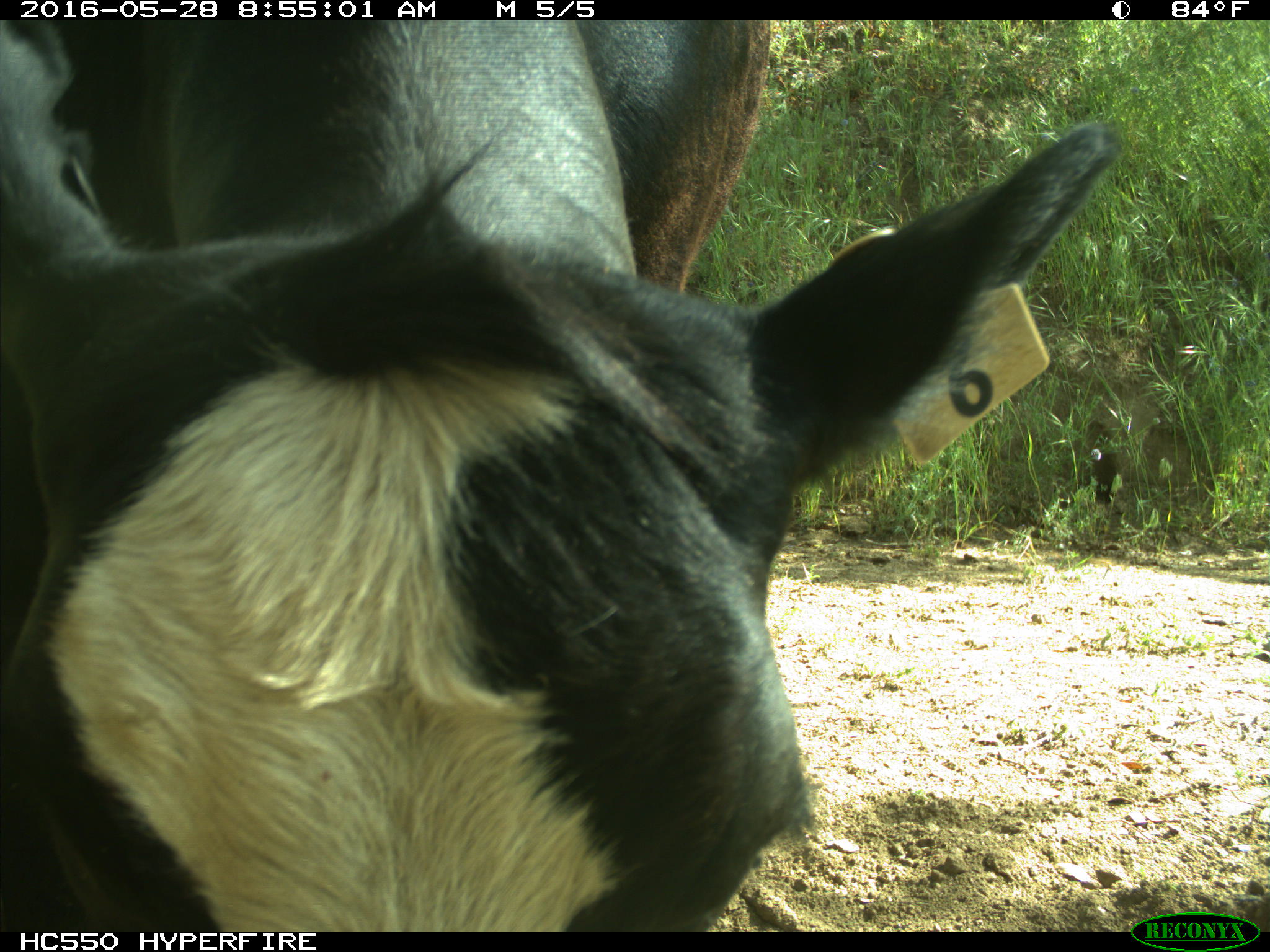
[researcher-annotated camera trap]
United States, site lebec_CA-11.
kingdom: Animalia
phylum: Chordata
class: Mammalia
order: Artiodactyla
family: Bovidae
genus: Bos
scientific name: Bos taurus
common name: domestic cow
Bos taurus (domestic cow).